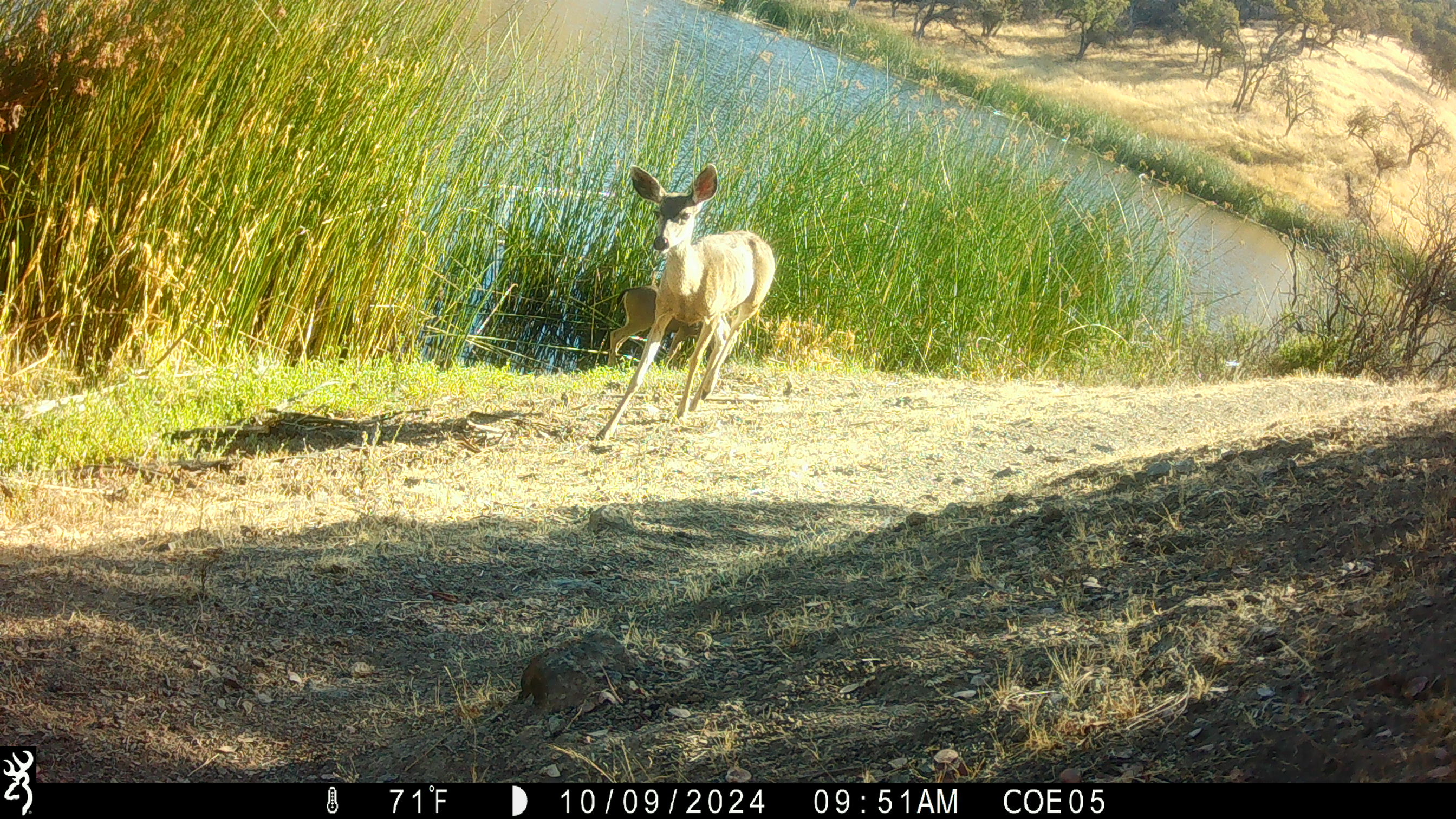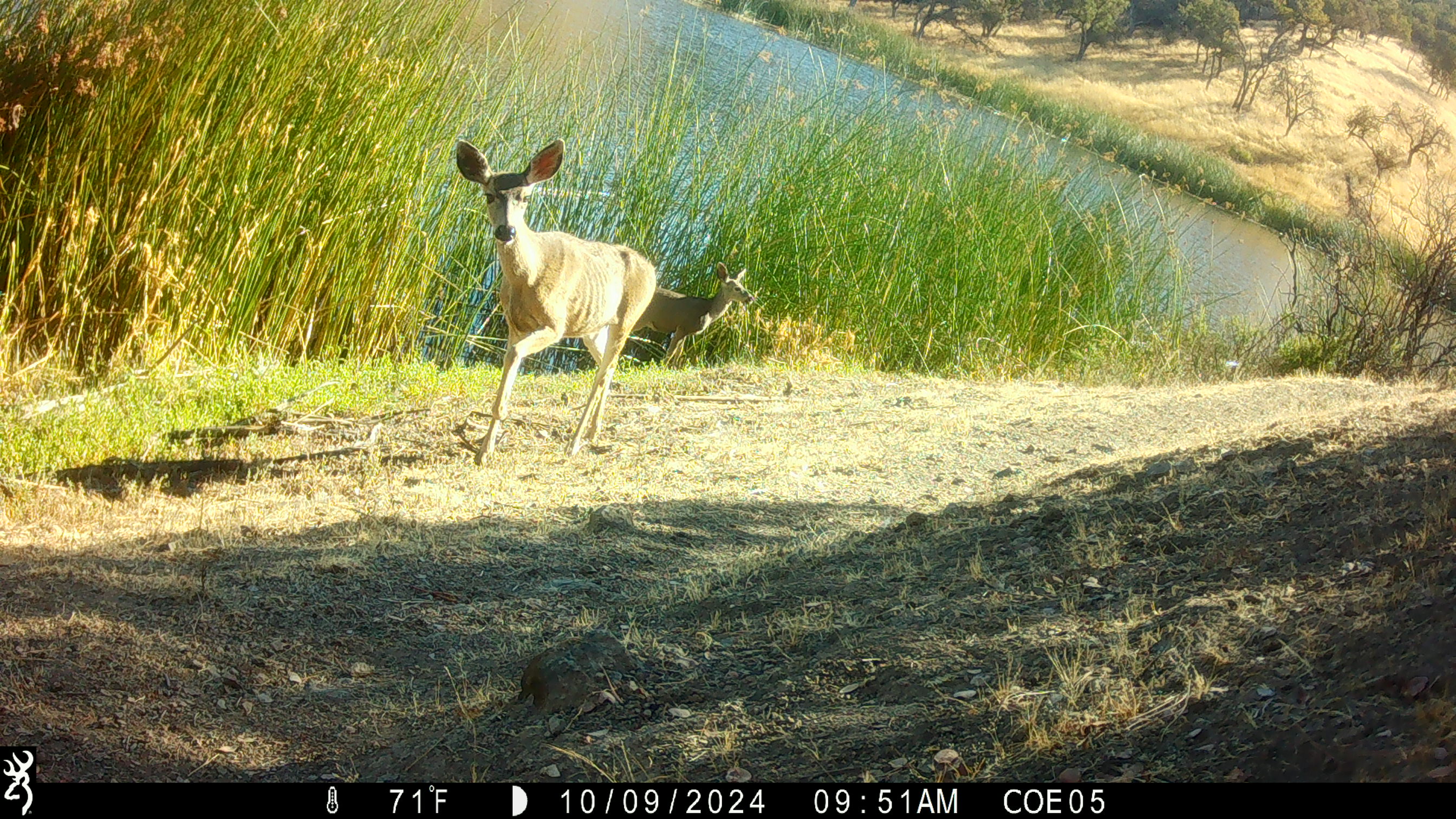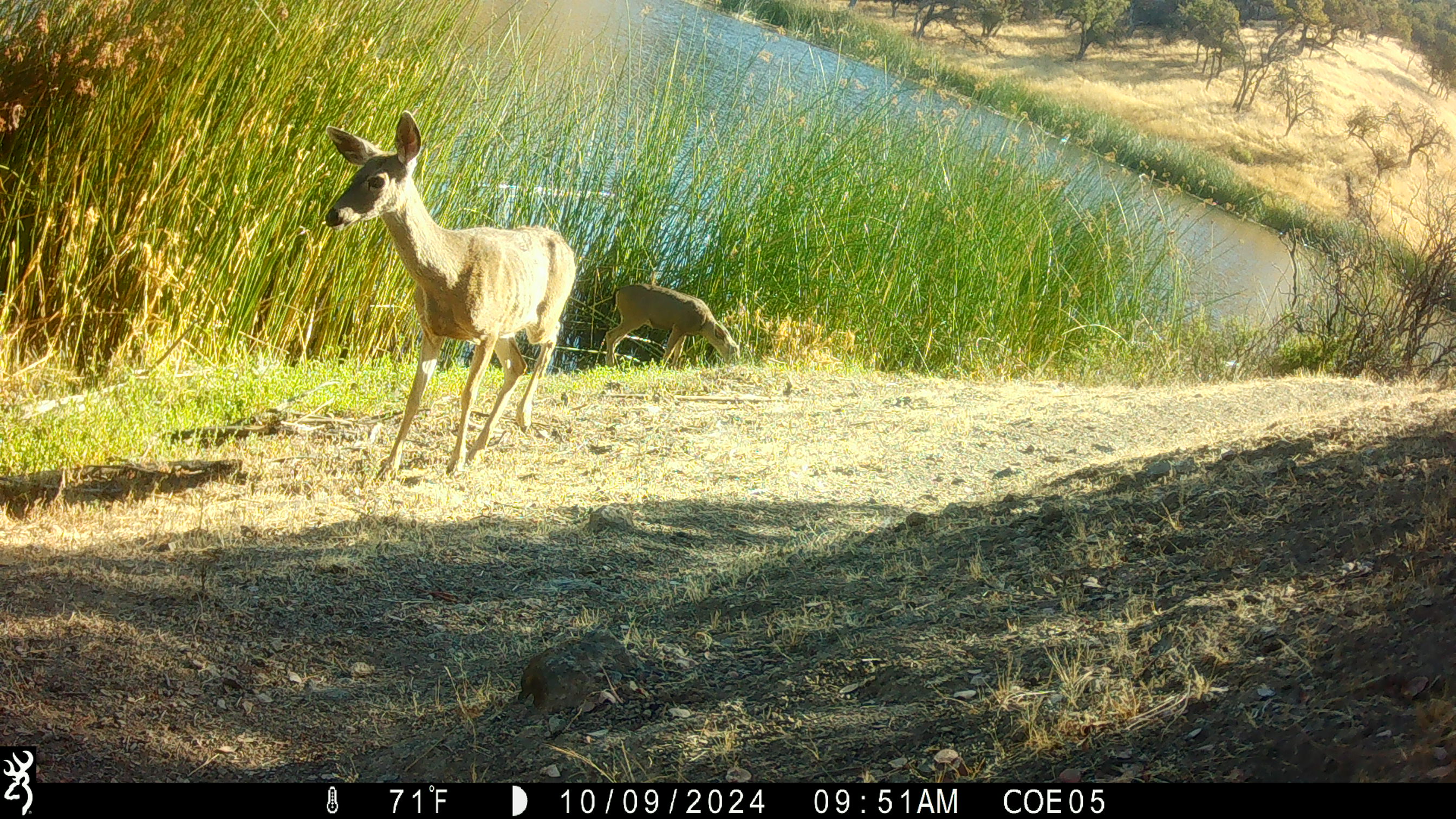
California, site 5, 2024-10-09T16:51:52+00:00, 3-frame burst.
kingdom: Animalia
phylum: Chordata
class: Mammalia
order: Artiodactyla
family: Cervidae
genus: Odocoileus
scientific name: Odocoileus hemionus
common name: mule deer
Mule deer (Odocoileus hemionus).